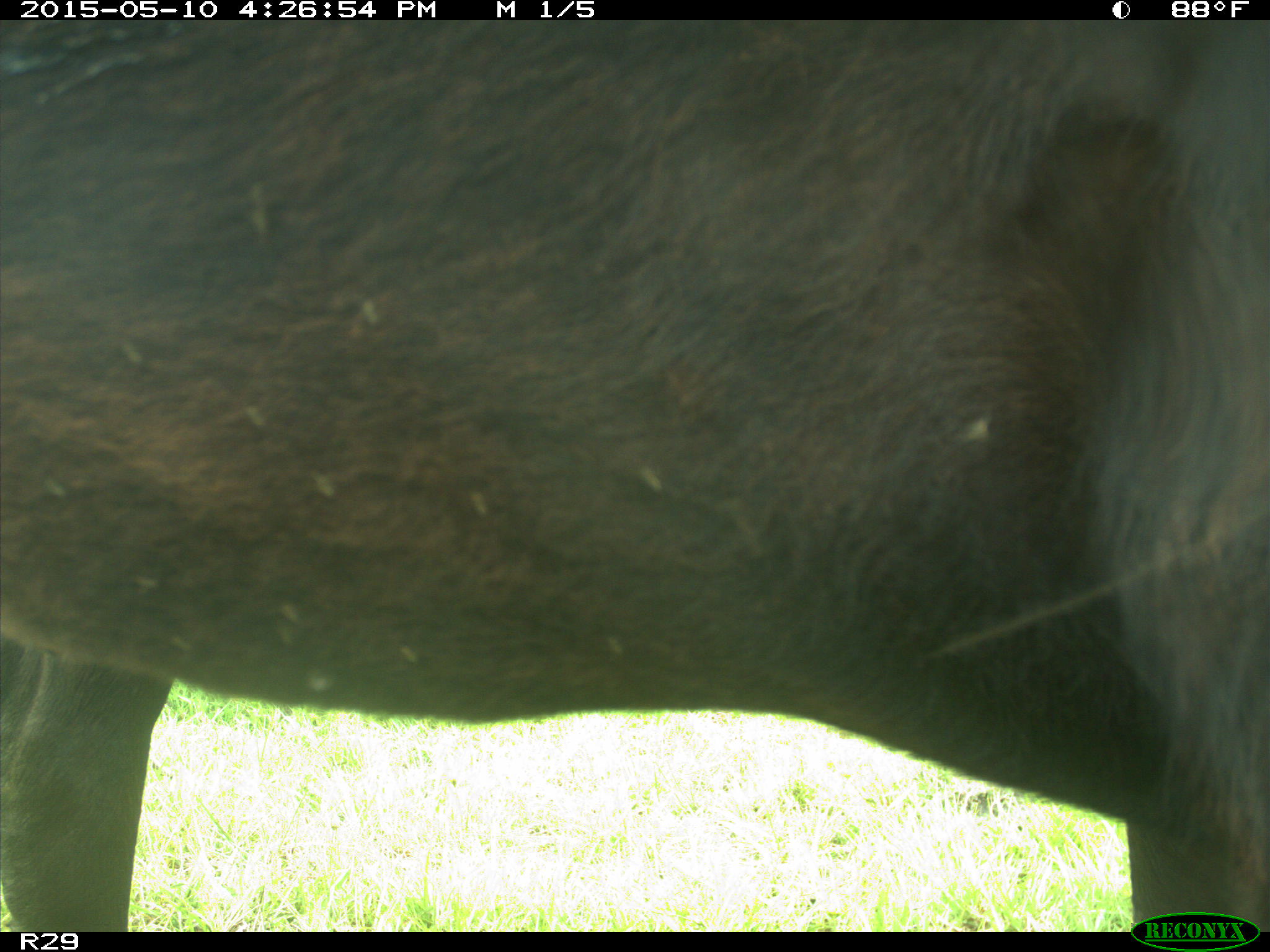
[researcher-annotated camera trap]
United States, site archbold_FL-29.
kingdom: Animalia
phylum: Chordata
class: Mammalia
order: Artiodactyla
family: Bovidae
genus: Bos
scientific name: Bos taurus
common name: domestic cow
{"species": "Bos taurus (domestic cow)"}